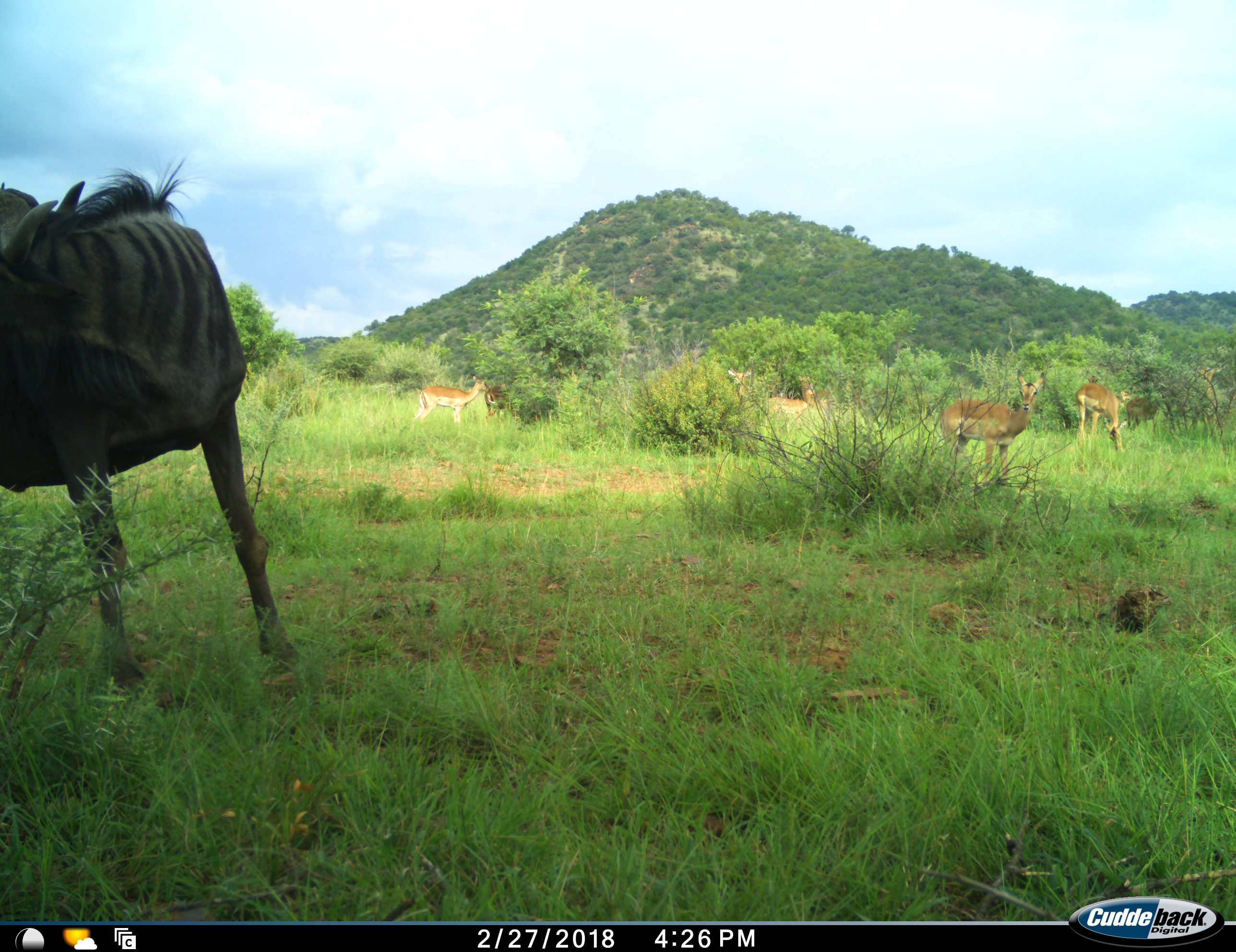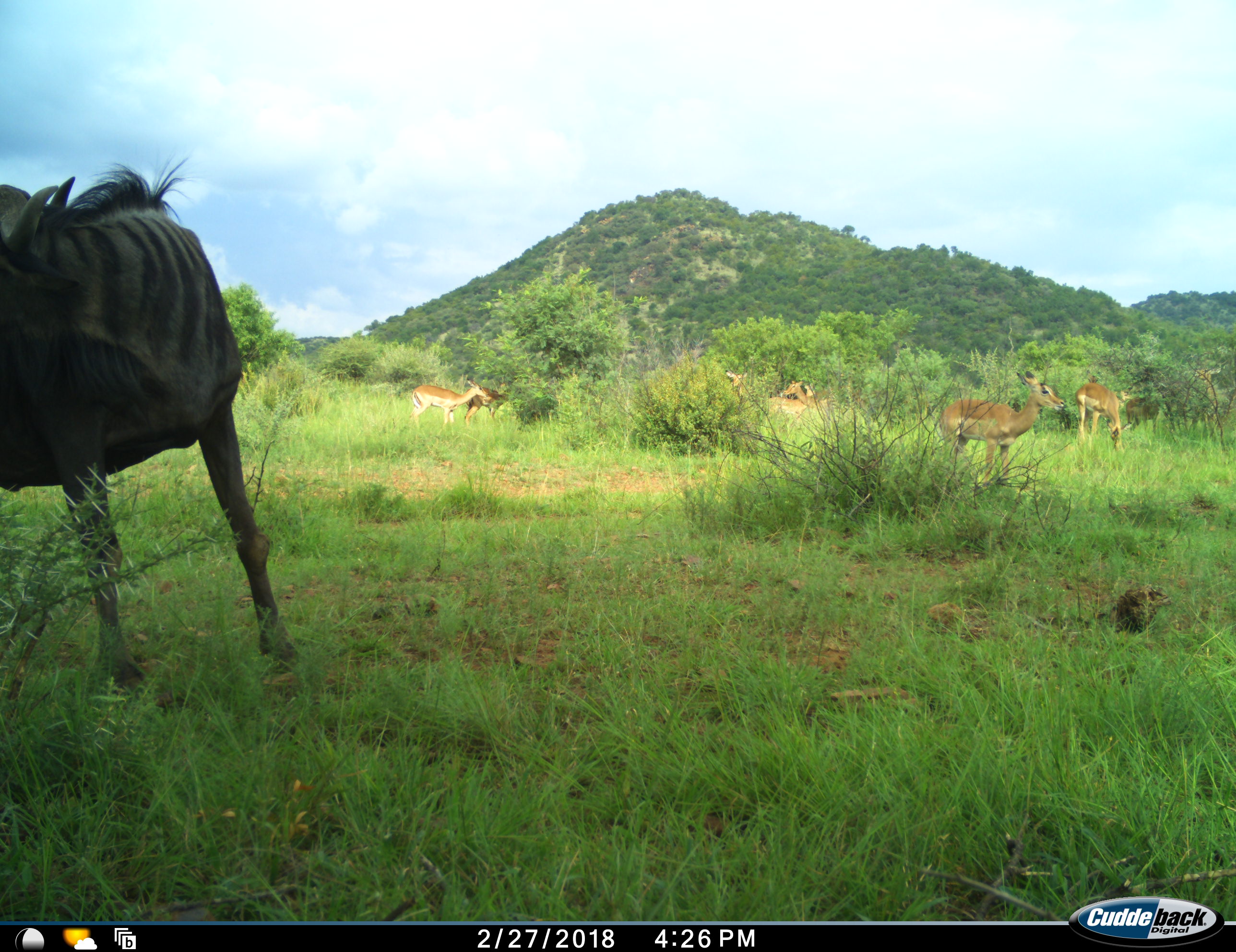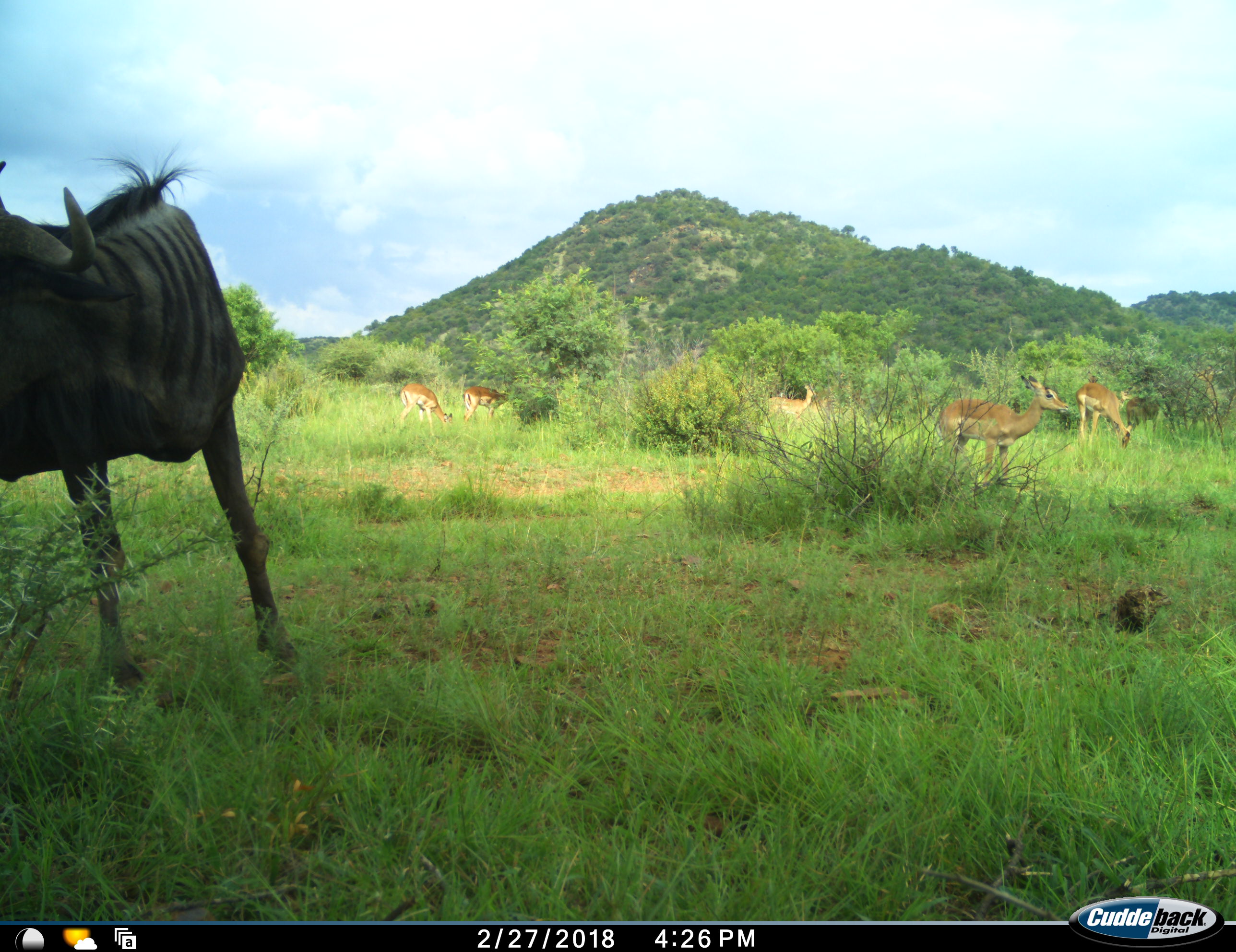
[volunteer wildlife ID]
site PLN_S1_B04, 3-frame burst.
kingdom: Animalia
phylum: Chordata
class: Mammalia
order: Artiodactyla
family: Bovidae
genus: Aepyceros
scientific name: Aepyceros melampus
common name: impala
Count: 8.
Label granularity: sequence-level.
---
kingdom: Animalia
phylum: Chordata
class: Mammalia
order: Artiodactyla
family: Bovidae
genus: Connochaetes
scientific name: Connochaetes taurinus taurinus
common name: blue wildebeest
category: wildebeestblue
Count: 1.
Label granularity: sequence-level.